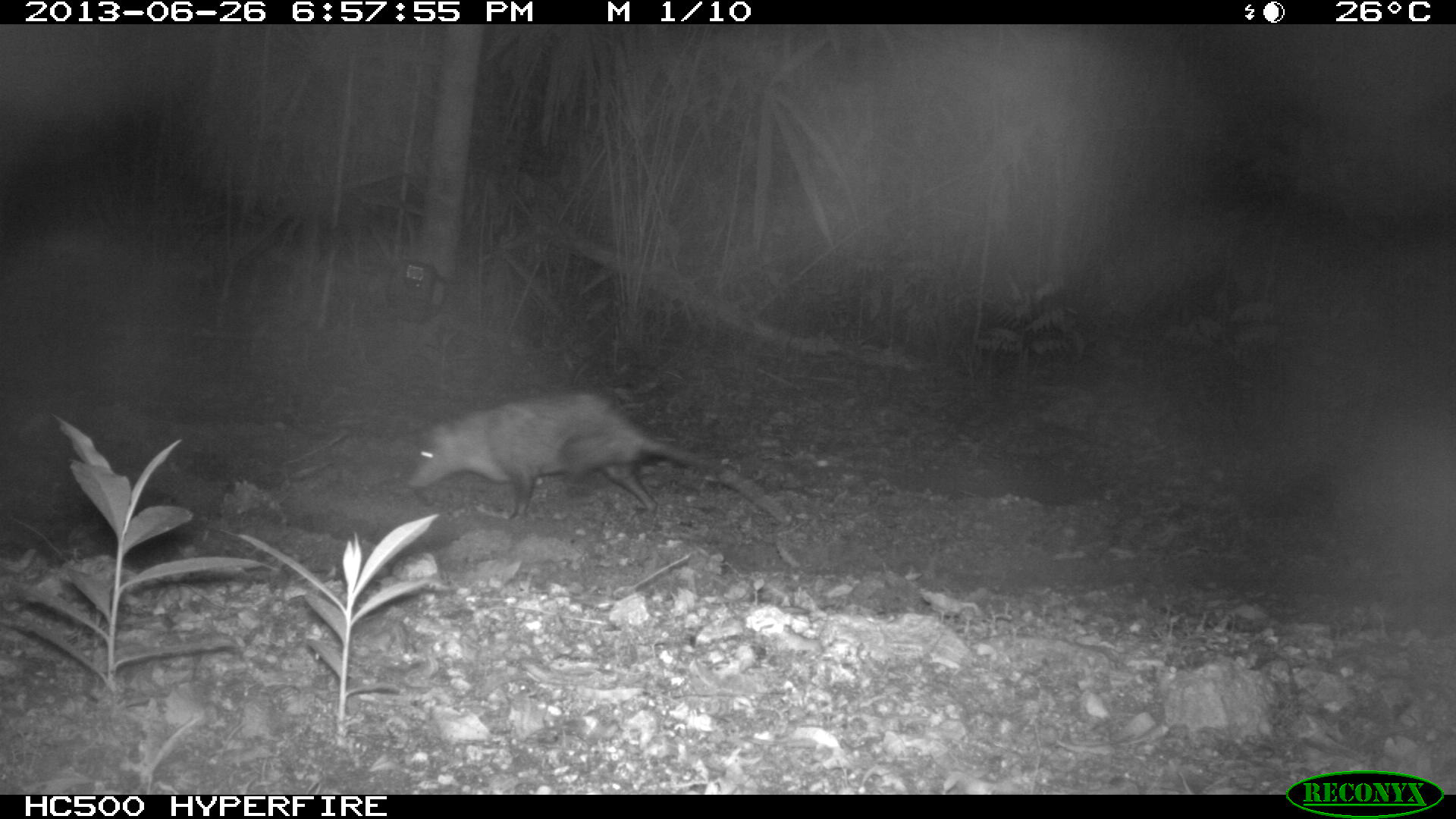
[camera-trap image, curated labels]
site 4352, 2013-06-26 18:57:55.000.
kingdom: Animalia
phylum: Chordata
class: Mammalia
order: Didelphimorphia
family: Didelphidae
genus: Didelphis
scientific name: Didelphis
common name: american opossums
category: didelphis sp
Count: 1.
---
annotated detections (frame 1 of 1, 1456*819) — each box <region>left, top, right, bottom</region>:
didelphis sp: <region>407, 391, 791, 523</region>